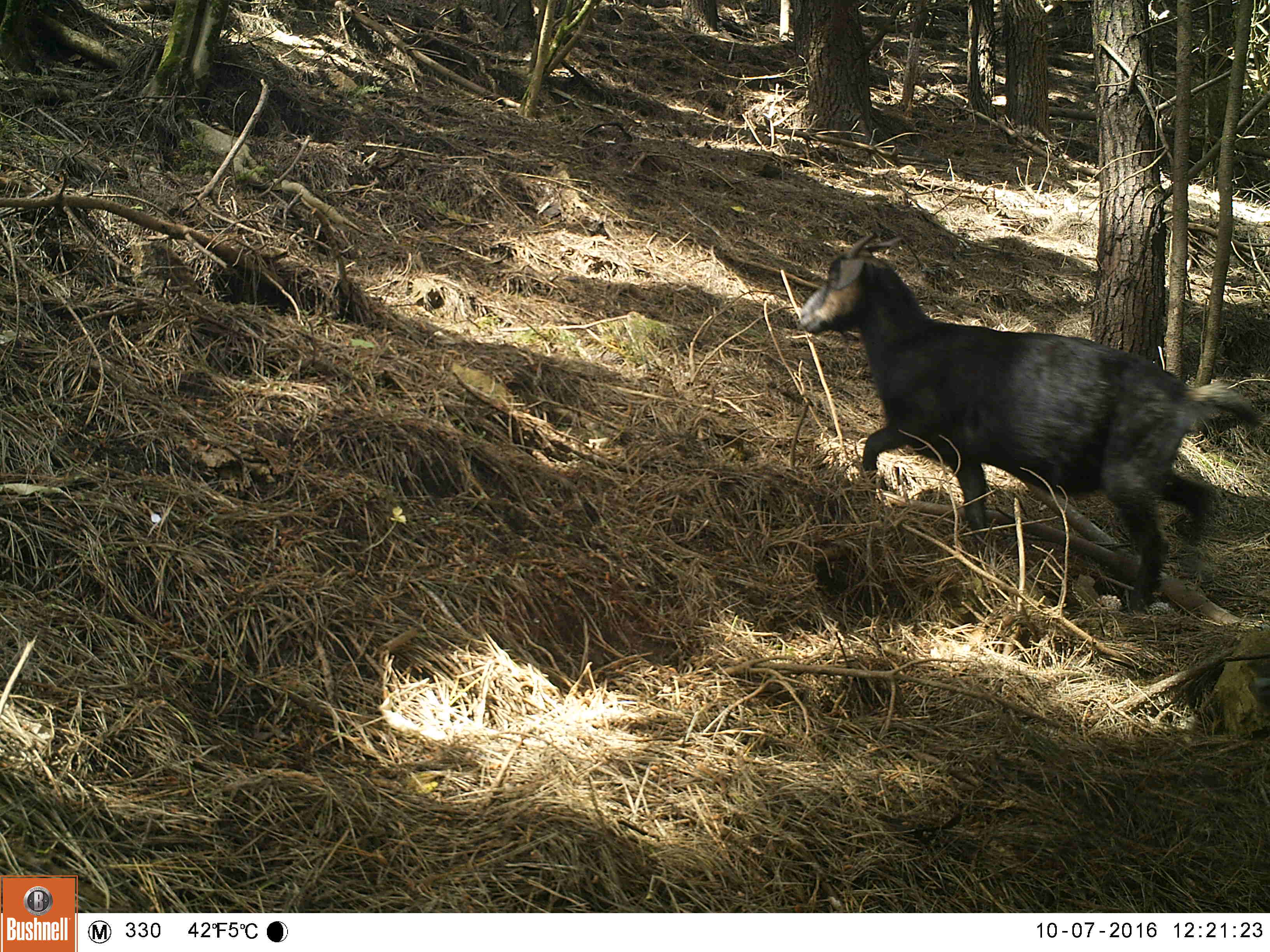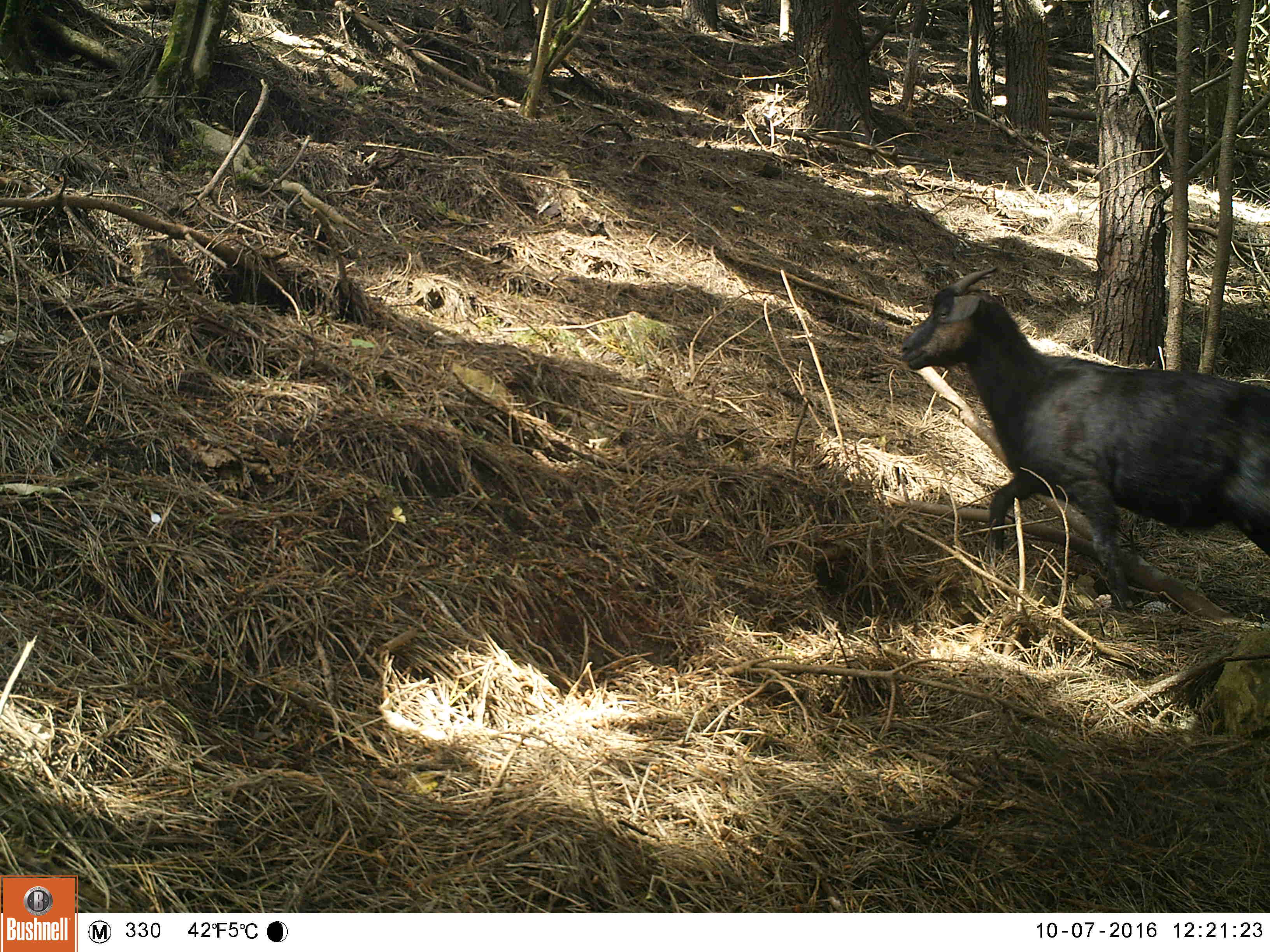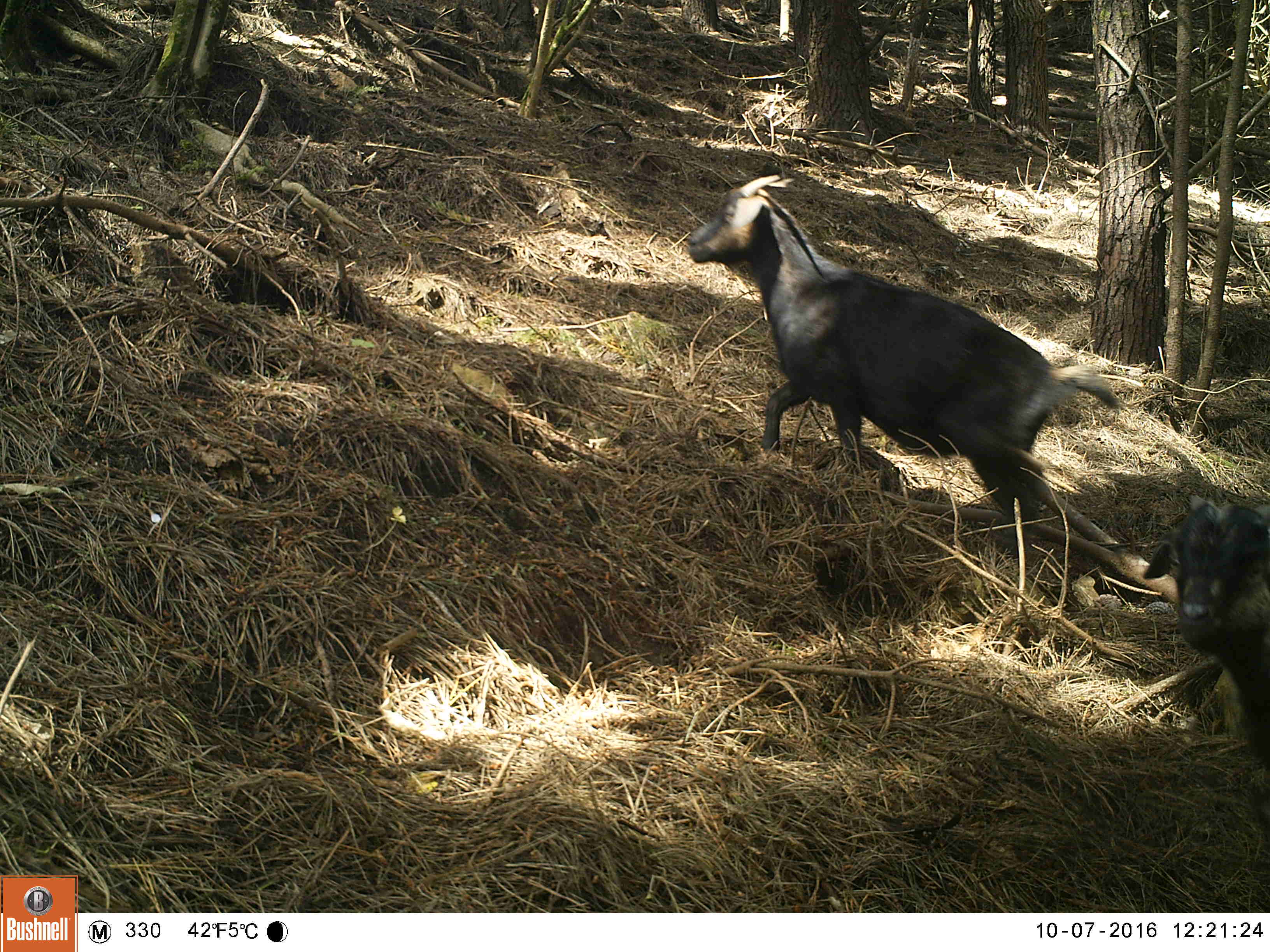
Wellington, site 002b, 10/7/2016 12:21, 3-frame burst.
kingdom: Animalia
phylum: Chordata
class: Mammalia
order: Artiodactyla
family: Bovidae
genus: Capra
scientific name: Capra hircus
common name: goat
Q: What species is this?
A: Goat (Capra hircus).